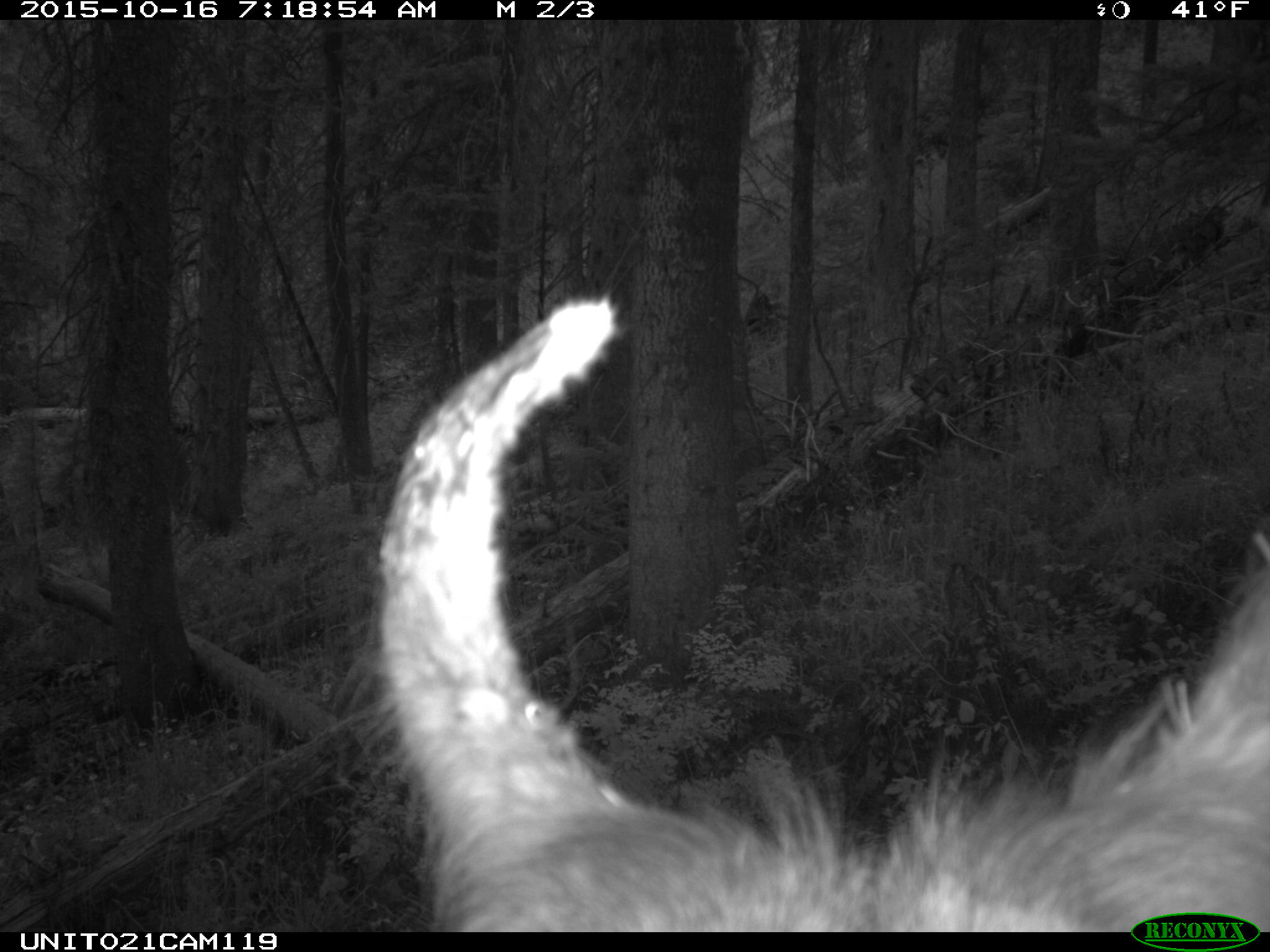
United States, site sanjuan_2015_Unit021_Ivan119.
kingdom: Animalia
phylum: Chordata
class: Mammalia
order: Artiodactyla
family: Cervidae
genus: Cervus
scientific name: Cervus elaphus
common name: red deer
Cervus elaphus (red deer).